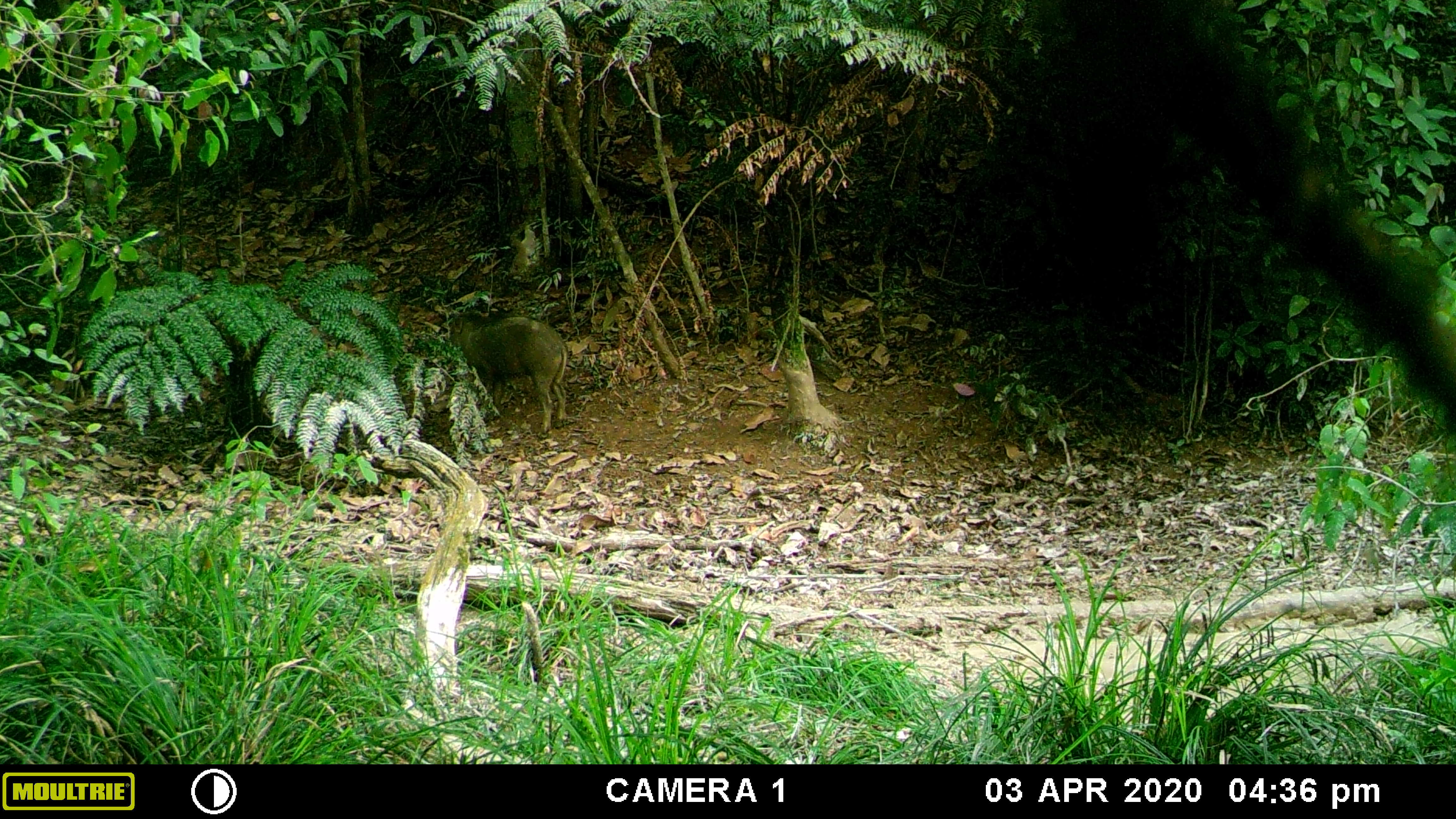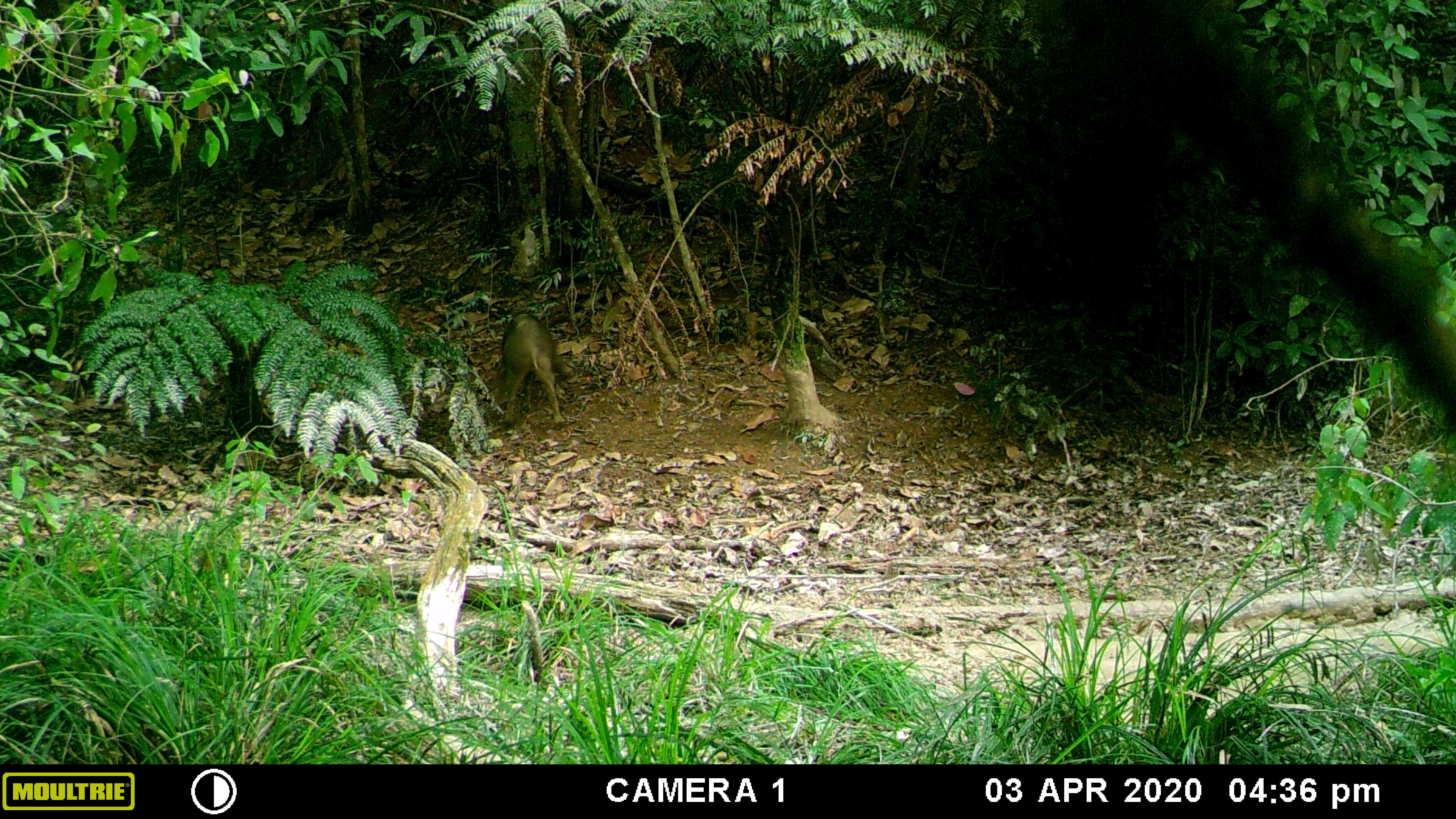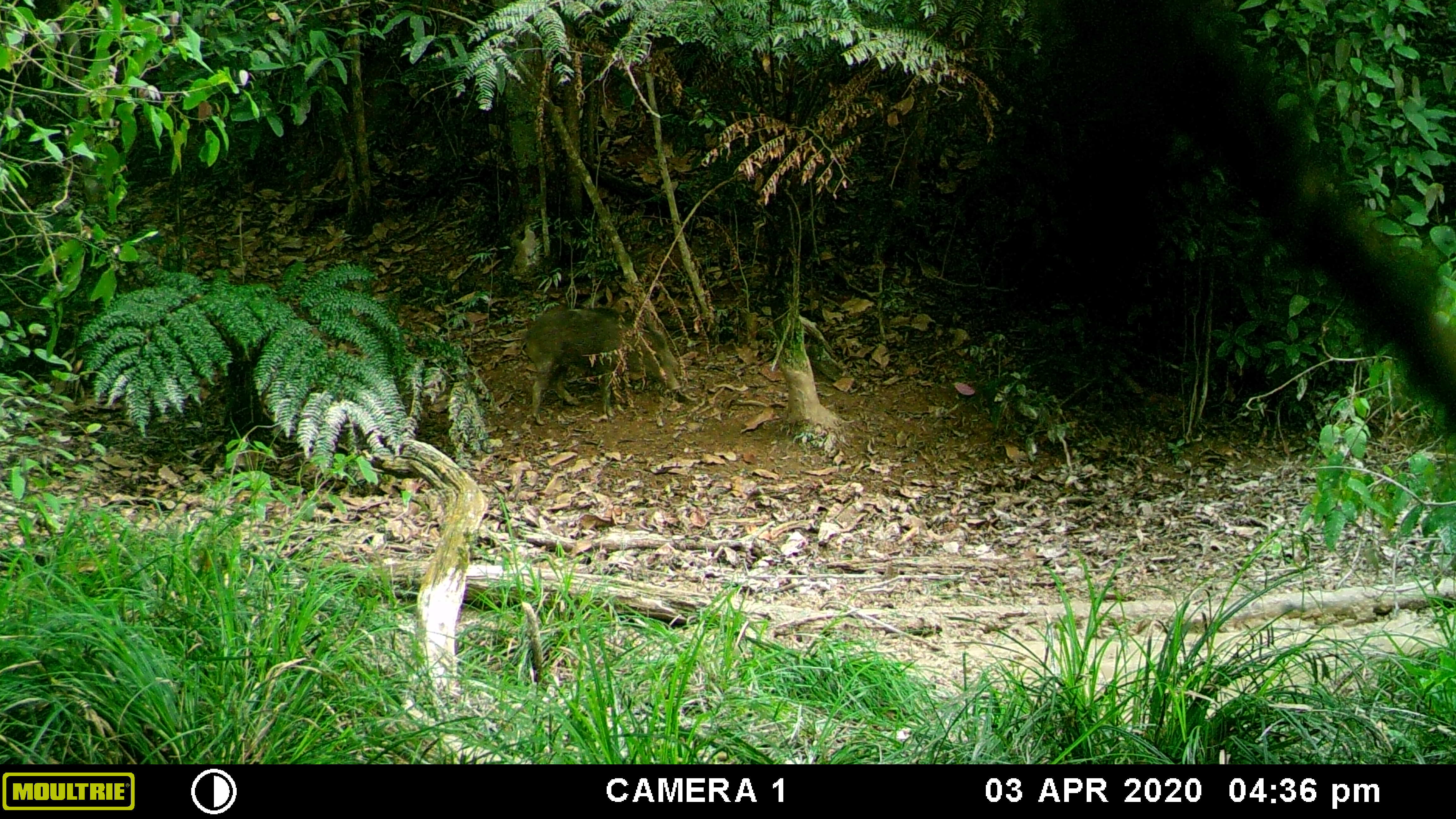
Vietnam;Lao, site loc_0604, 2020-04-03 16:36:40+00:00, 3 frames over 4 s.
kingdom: Animalia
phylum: Chordata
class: Mammalia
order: Artiodactyla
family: Suidae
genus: Sus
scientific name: Sus scrofa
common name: eurasian wild pig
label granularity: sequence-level